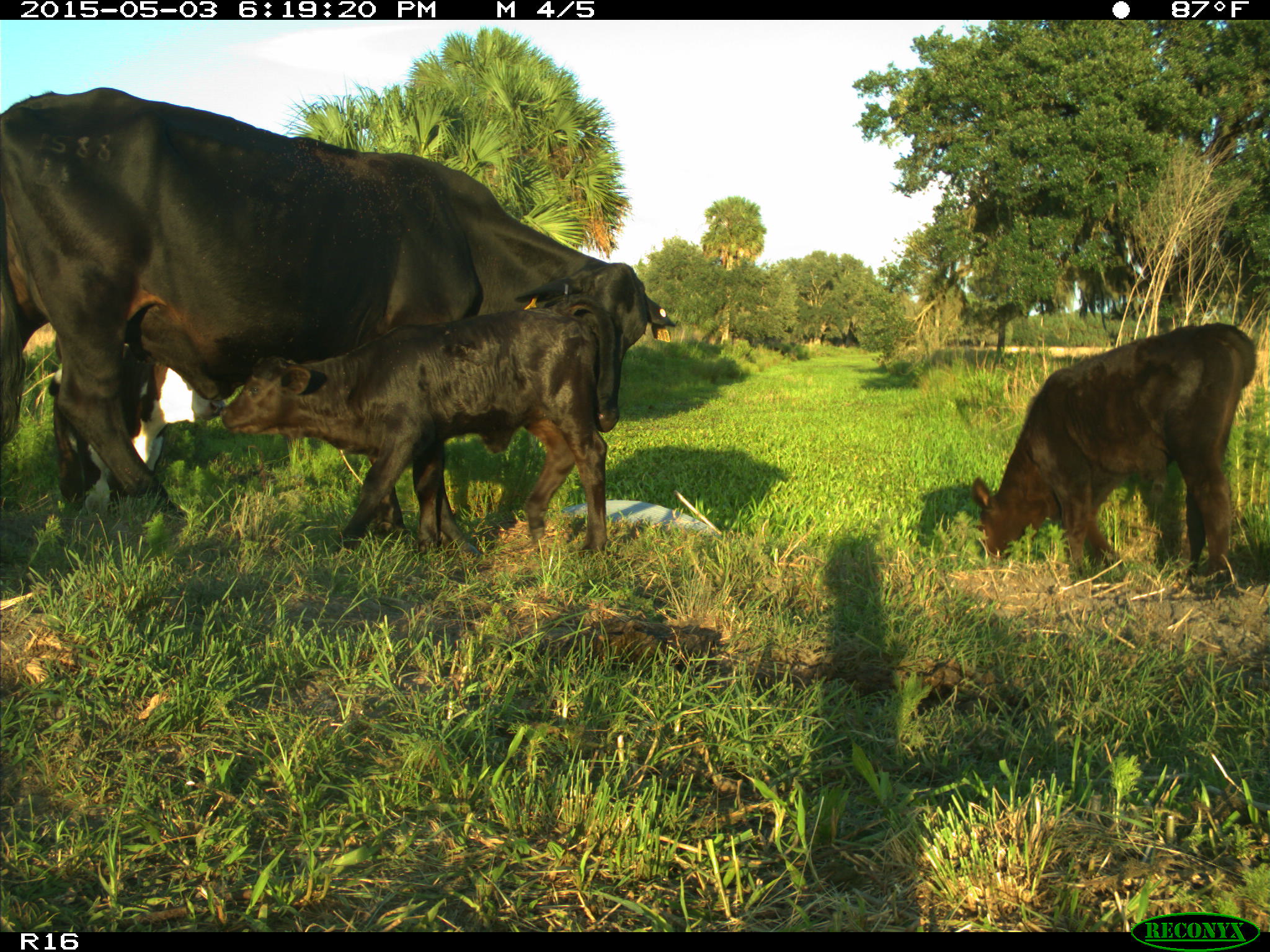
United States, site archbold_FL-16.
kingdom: Animalia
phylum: Chordata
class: Mammalia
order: Artiodactyla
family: Bovidae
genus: Bos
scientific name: Bos taurus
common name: domestic cow